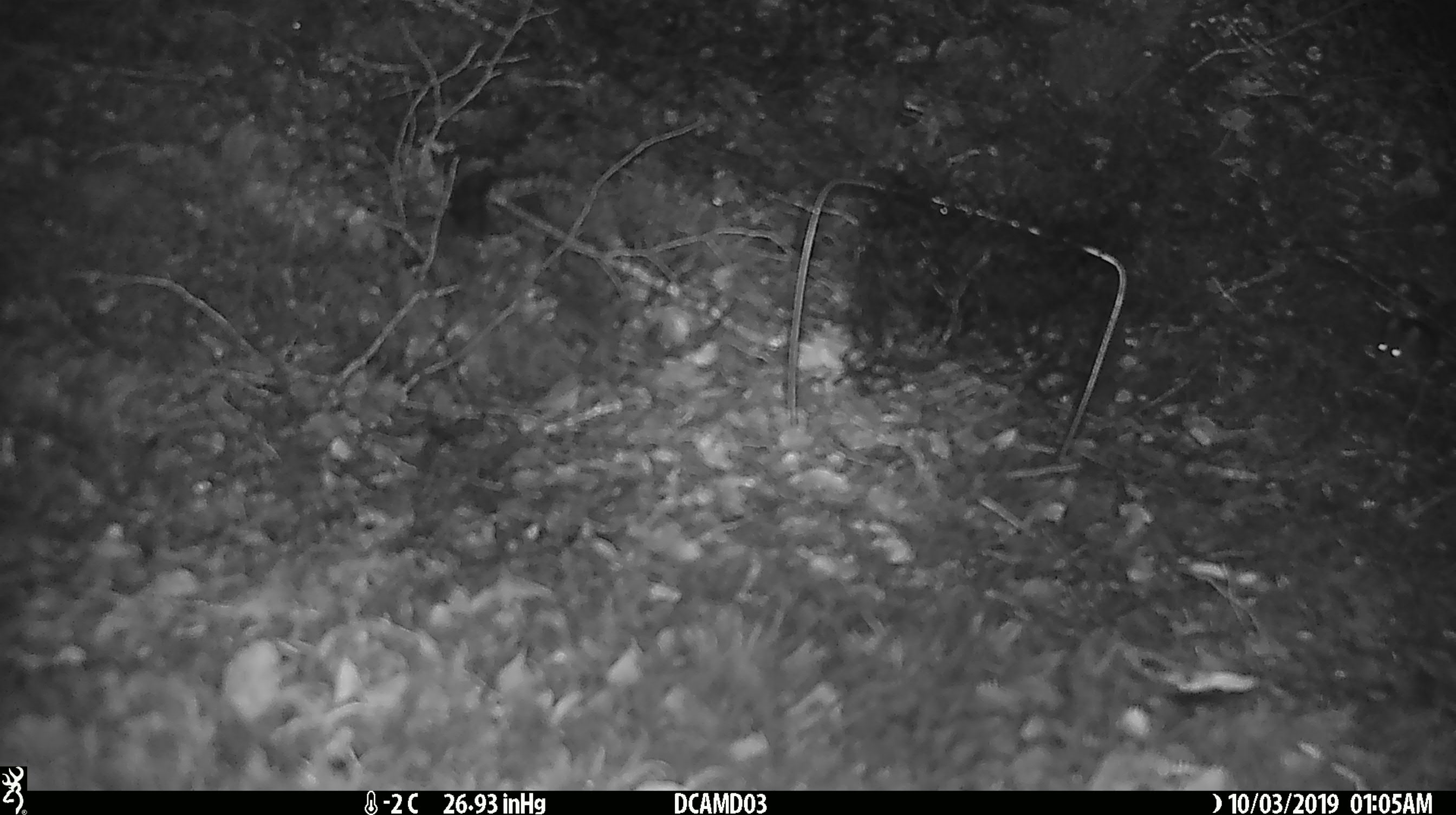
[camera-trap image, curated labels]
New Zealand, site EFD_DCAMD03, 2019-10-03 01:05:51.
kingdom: Animalia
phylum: Chordata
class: Mammalia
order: Rodentia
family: Muridae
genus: Mus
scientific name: Mus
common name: mouse